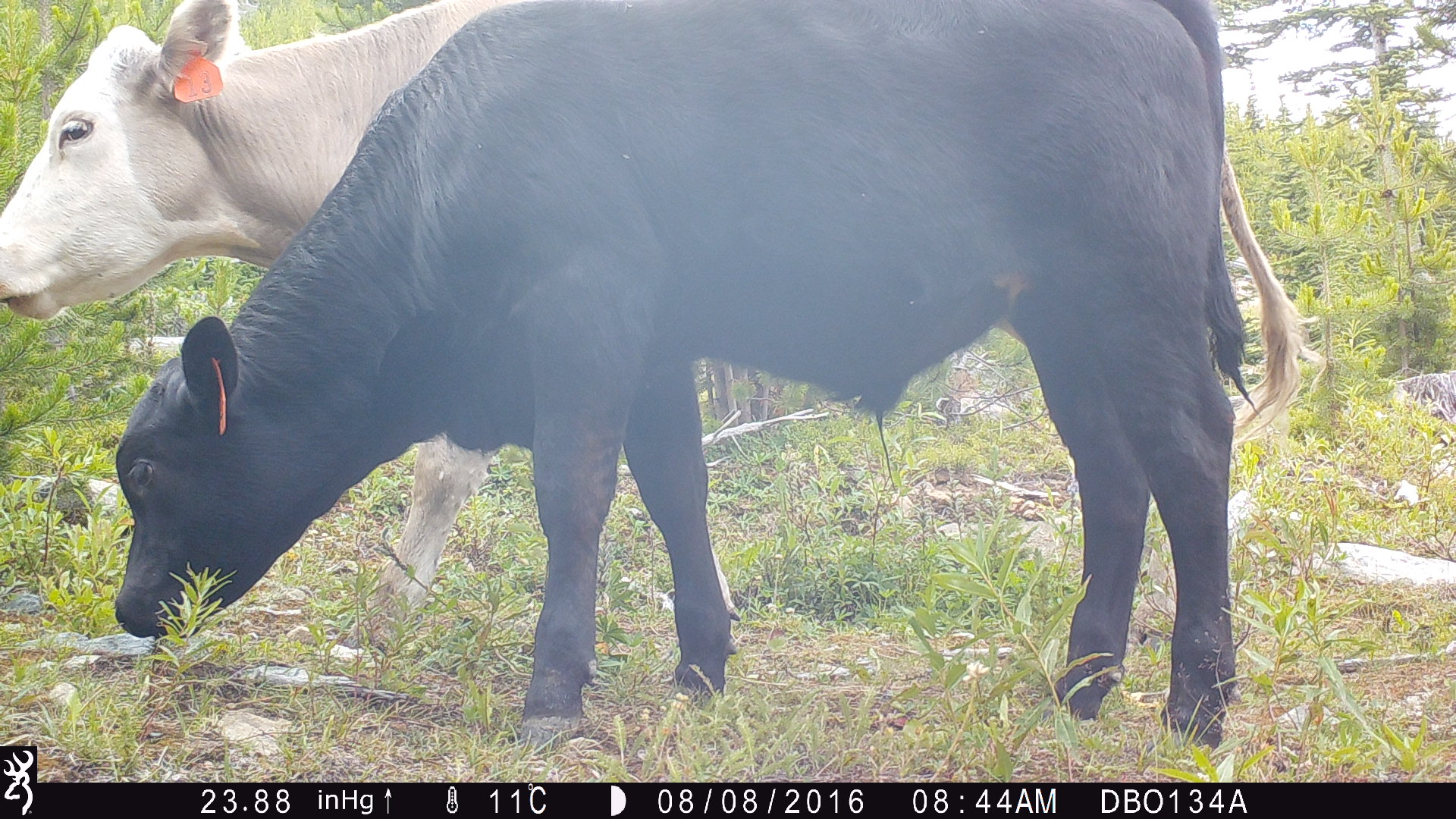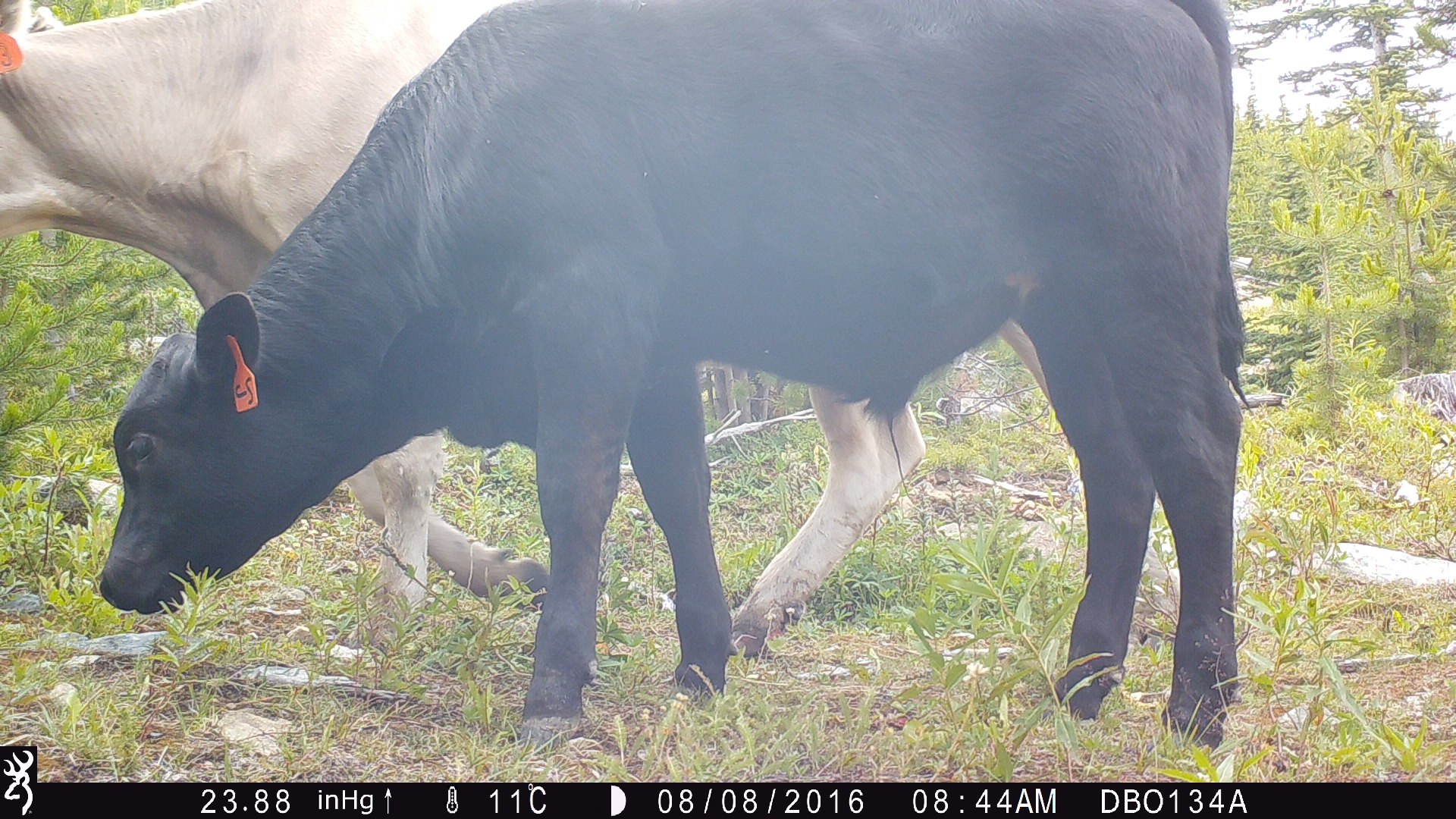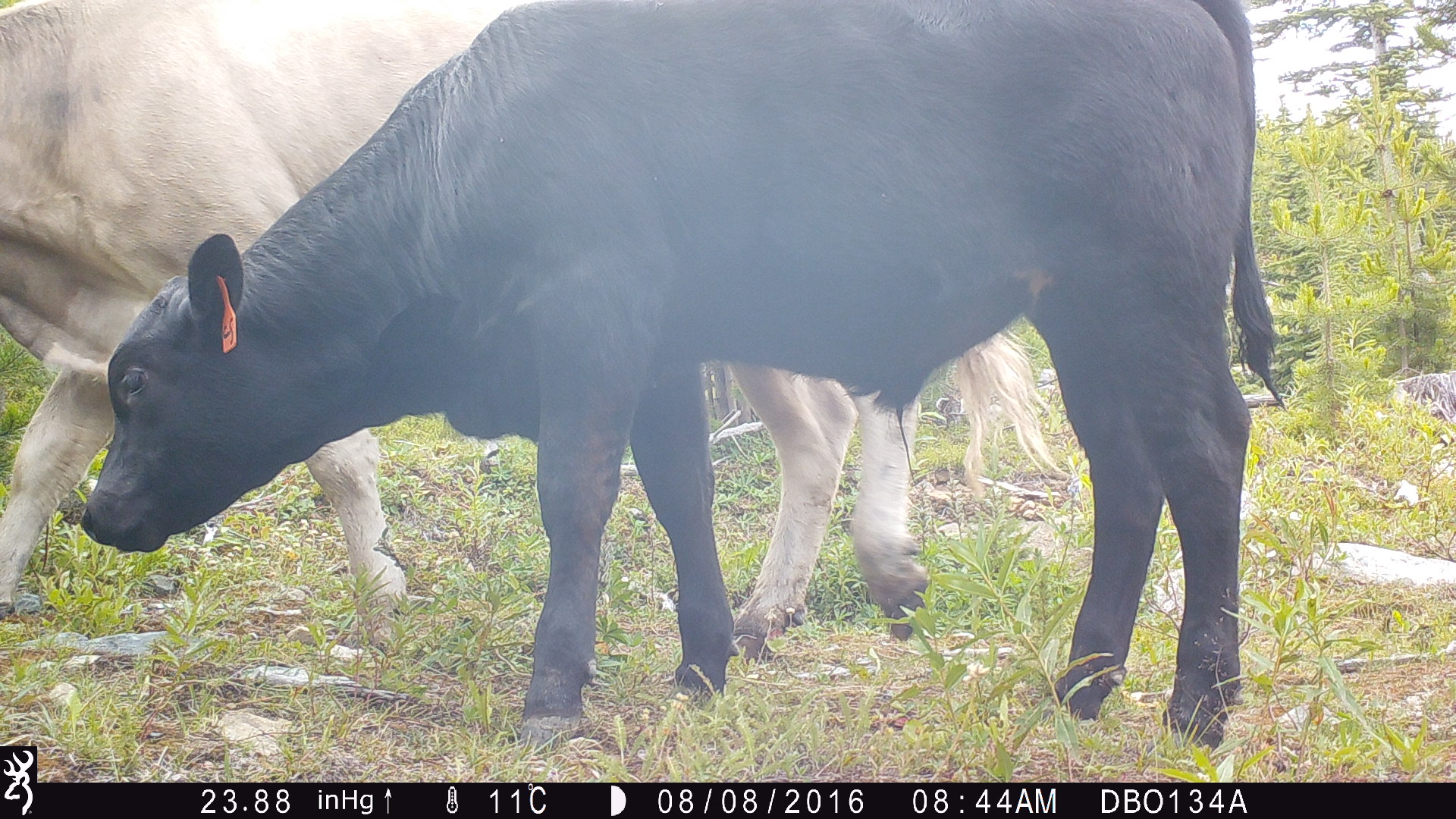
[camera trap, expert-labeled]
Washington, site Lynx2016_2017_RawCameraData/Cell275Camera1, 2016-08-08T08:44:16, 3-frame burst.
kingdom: Animalia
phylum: Chordata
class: Mammalia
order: Artiodactyla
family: Bovidae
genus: Bos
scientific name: Bos taurus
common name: domestic cattle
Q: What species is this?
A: Domestic cattle (Bos taurus).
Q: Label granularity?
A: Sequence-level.